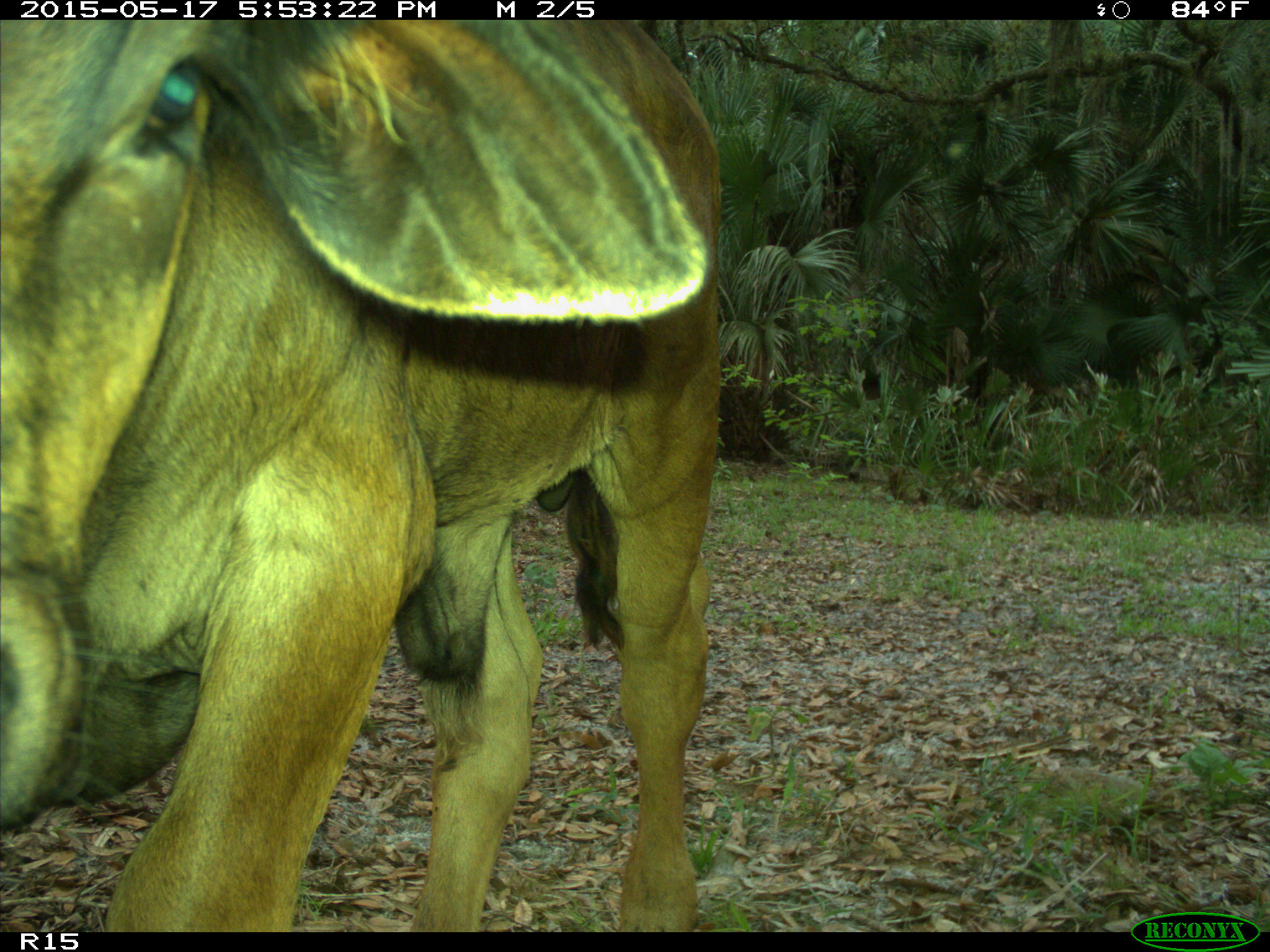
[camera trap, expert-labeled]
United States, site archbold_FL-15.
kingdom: Animalia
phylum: Chordata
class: Mammalia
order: Artiodactyla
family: Bovidae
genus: Bos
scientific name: Bos taurus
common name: domestic cow